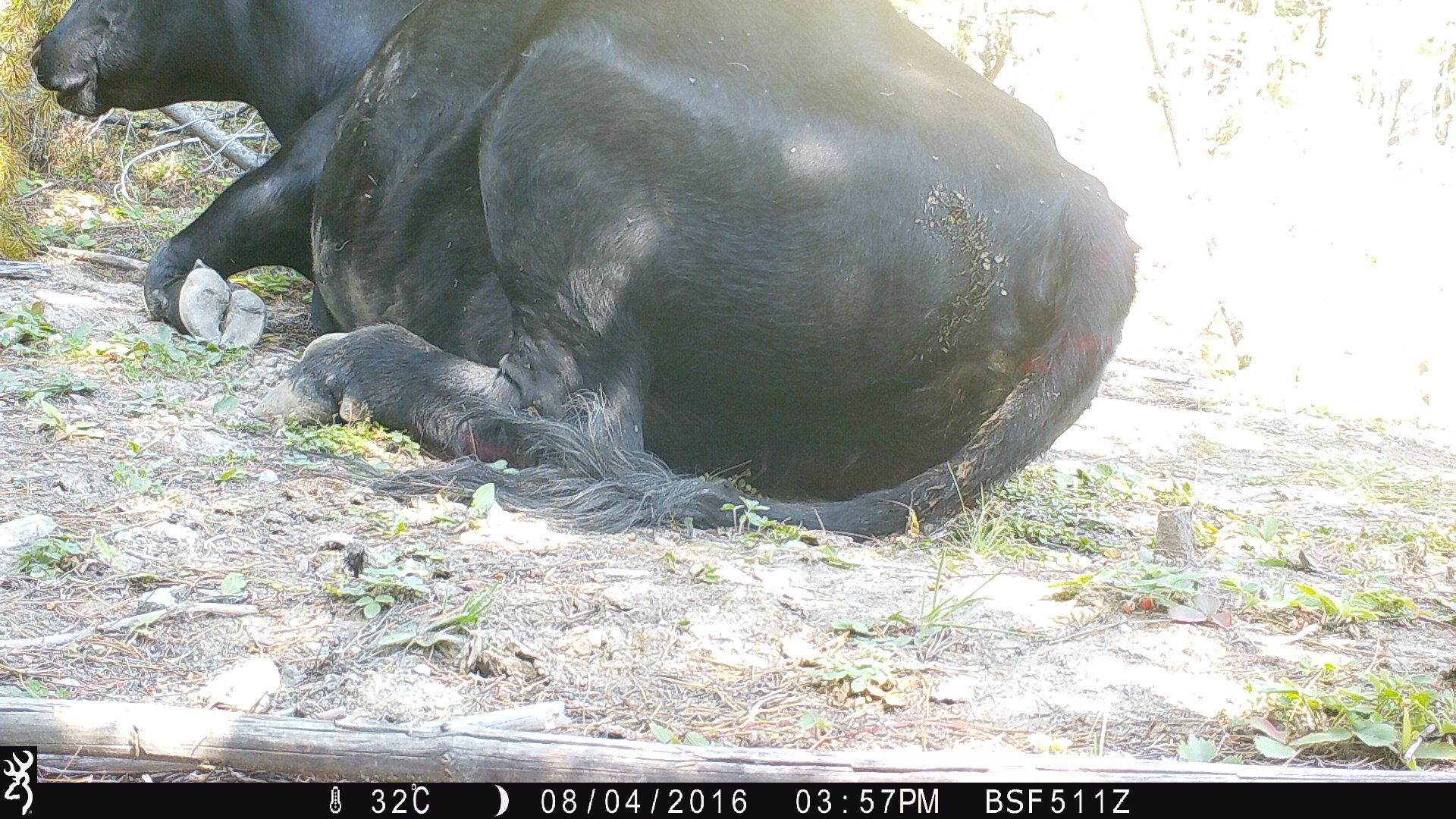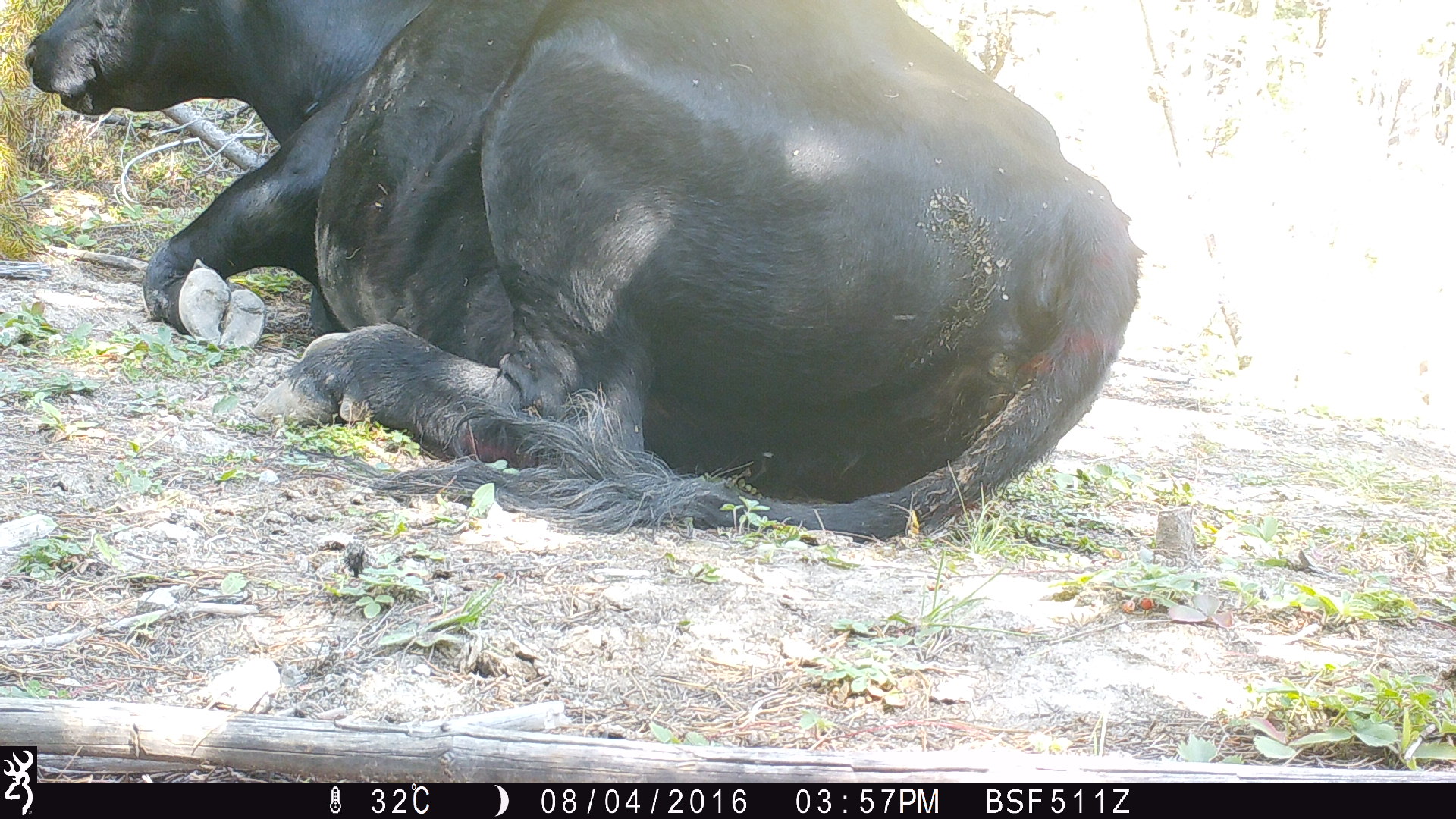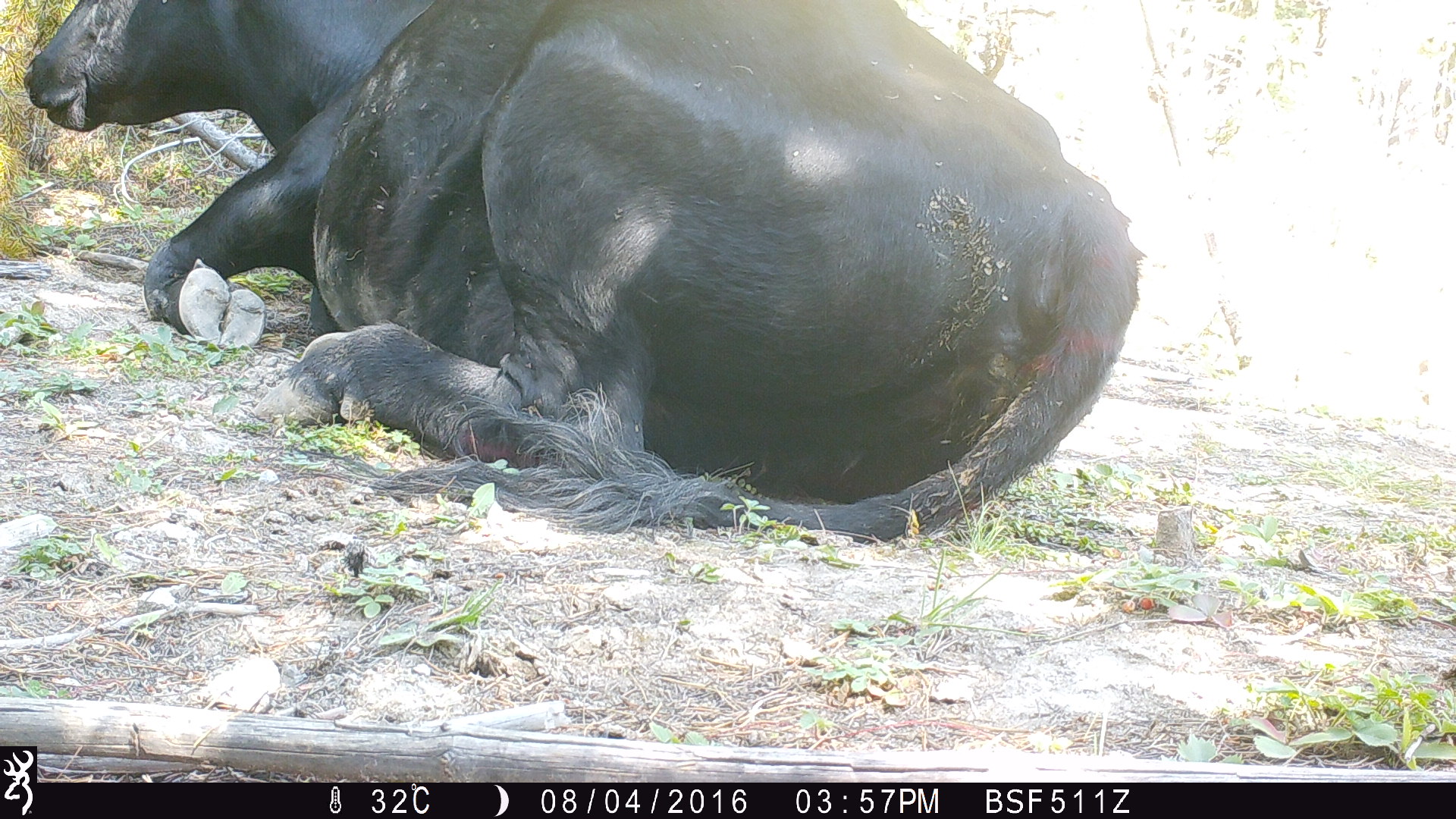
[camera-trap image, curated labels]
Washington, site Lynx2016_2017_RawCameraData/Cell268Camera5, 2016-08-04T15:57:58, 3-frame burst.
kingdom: Animalia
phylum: Chordata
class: Mammalia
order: Artiodactyla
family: Bovidae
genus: Bos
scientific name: Bos taurus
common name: domestic cattle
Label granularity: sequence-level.